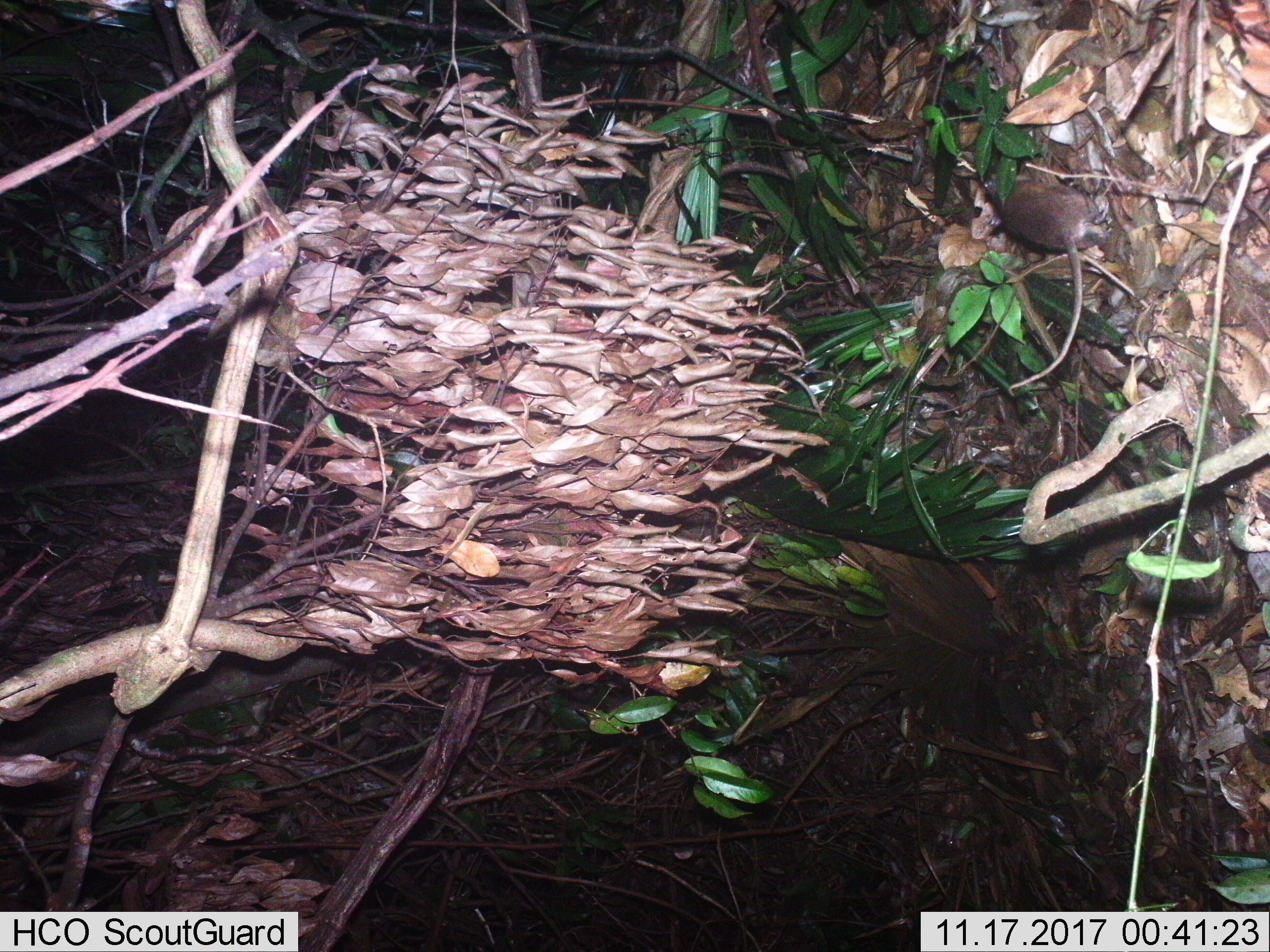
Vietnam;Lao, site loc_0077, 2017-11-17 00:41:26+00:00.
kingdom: Animalia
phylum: Chordata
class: Mammalia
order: Rodentia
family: Muridae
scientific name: Muridae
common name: old-world mice and rats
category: unidentified murid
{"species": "unidentified murid (old-world mice and rats) (Muridae)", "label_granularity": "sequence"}